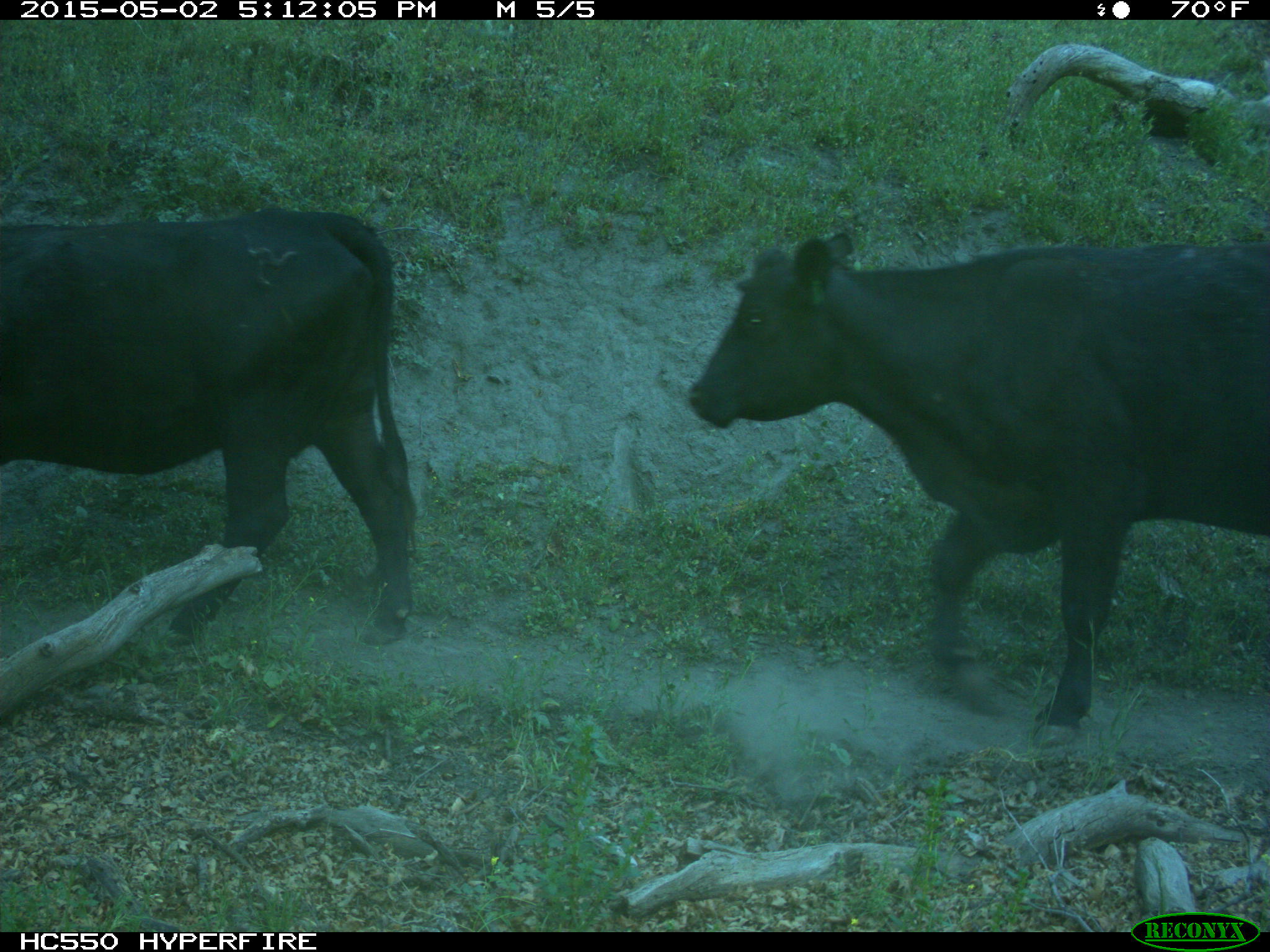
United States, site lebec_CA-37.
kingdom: Animalia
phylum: Chordata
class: Mammalia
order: Artiodactyla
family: Bovidae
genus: Bos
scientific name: Bos taurus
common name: domestic cow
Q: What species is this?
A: Bos taurus (domestic cow).